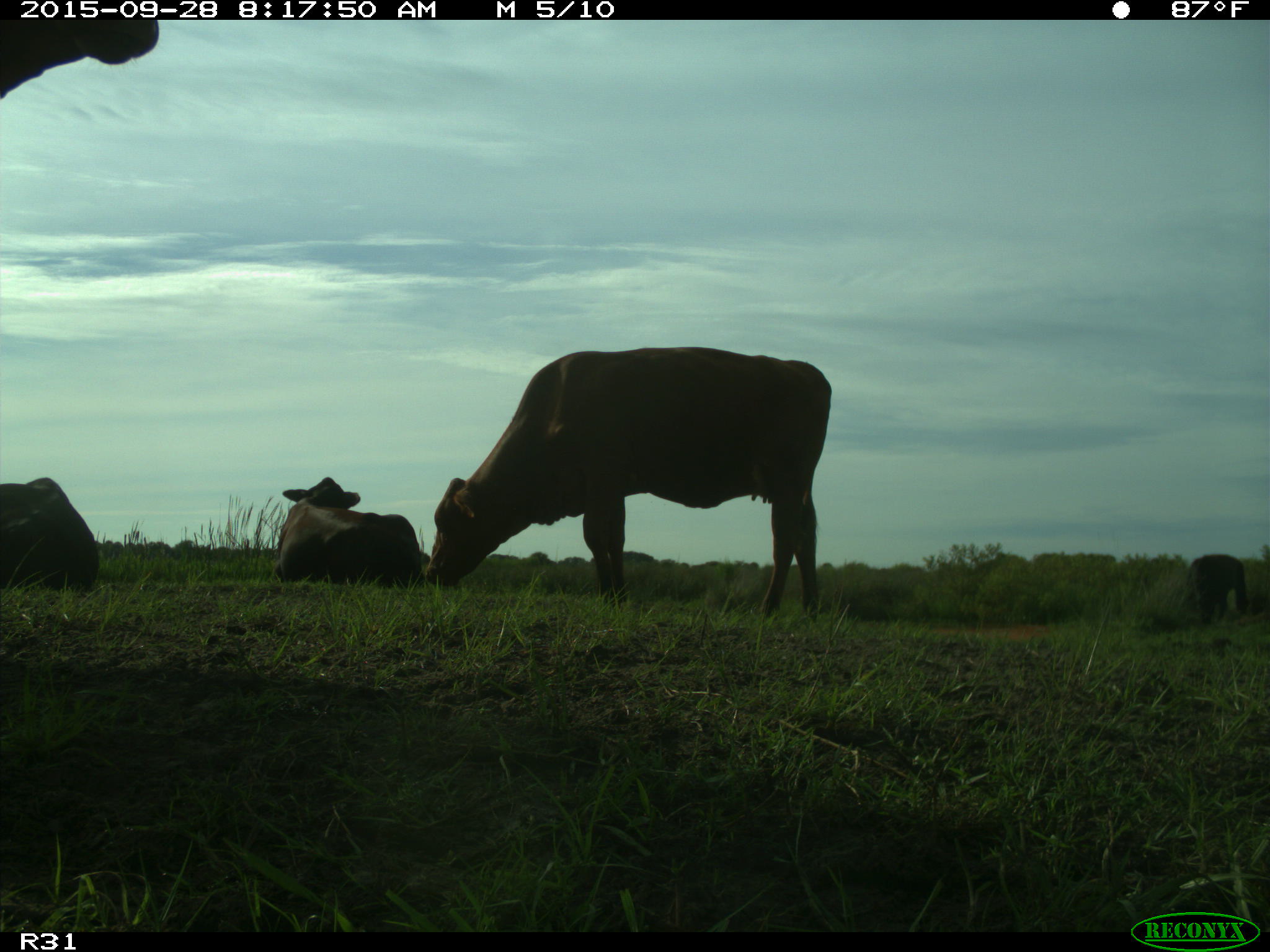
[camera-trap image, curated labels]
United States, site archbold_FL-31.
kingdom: Animalia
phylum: Chordata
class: Mammalia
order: Artiodactyla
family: Bovidae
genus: Bos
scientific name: Bos taurus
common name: domestic cow